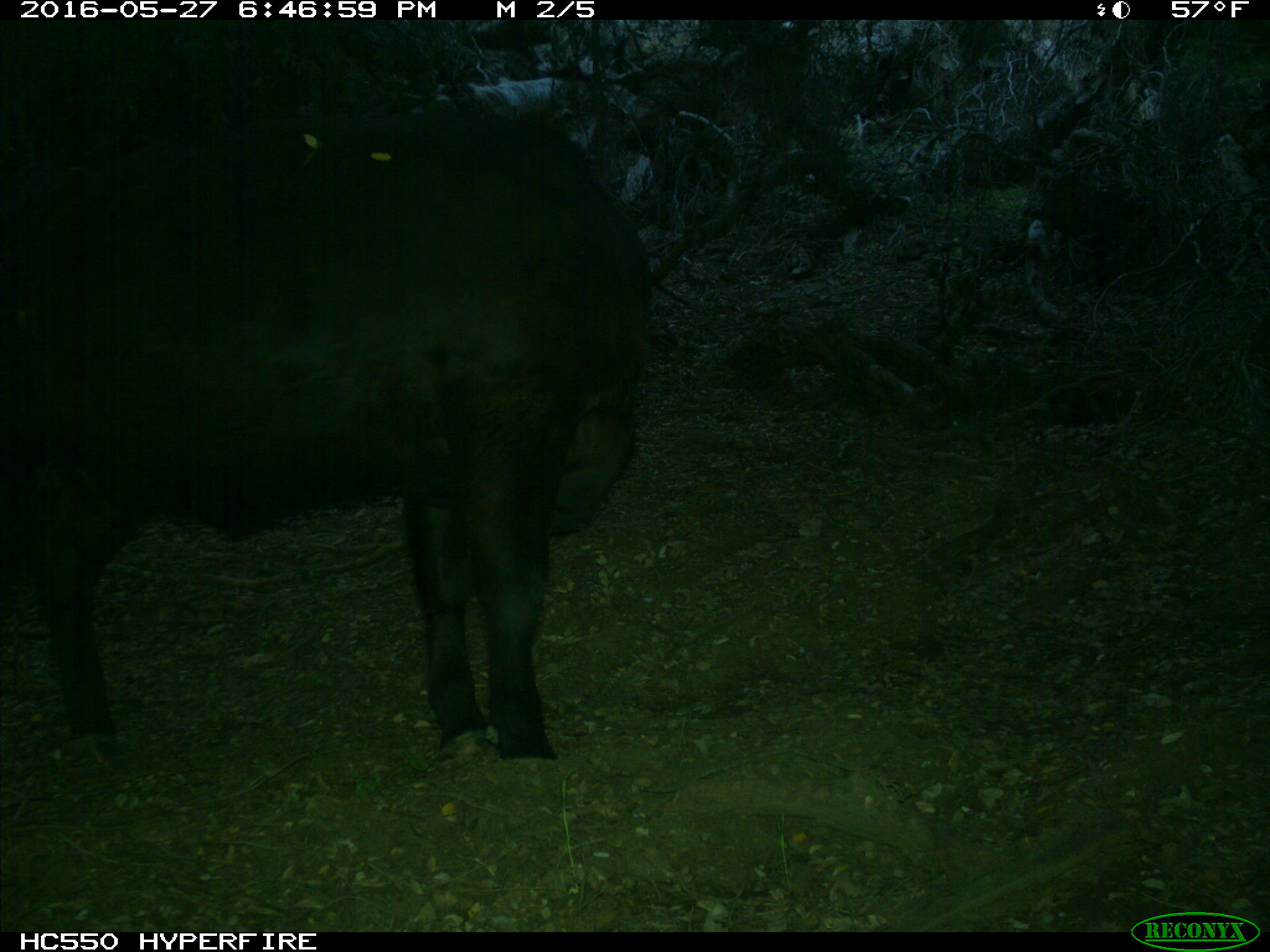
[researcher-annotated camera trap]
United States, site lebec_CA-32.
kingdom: Animalia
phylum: Chordata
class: Mammalia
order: Artiodactyla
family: Bovidae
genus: Bos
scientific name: Bos taurus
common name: domestic cow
Bos taurus (domestic cow).